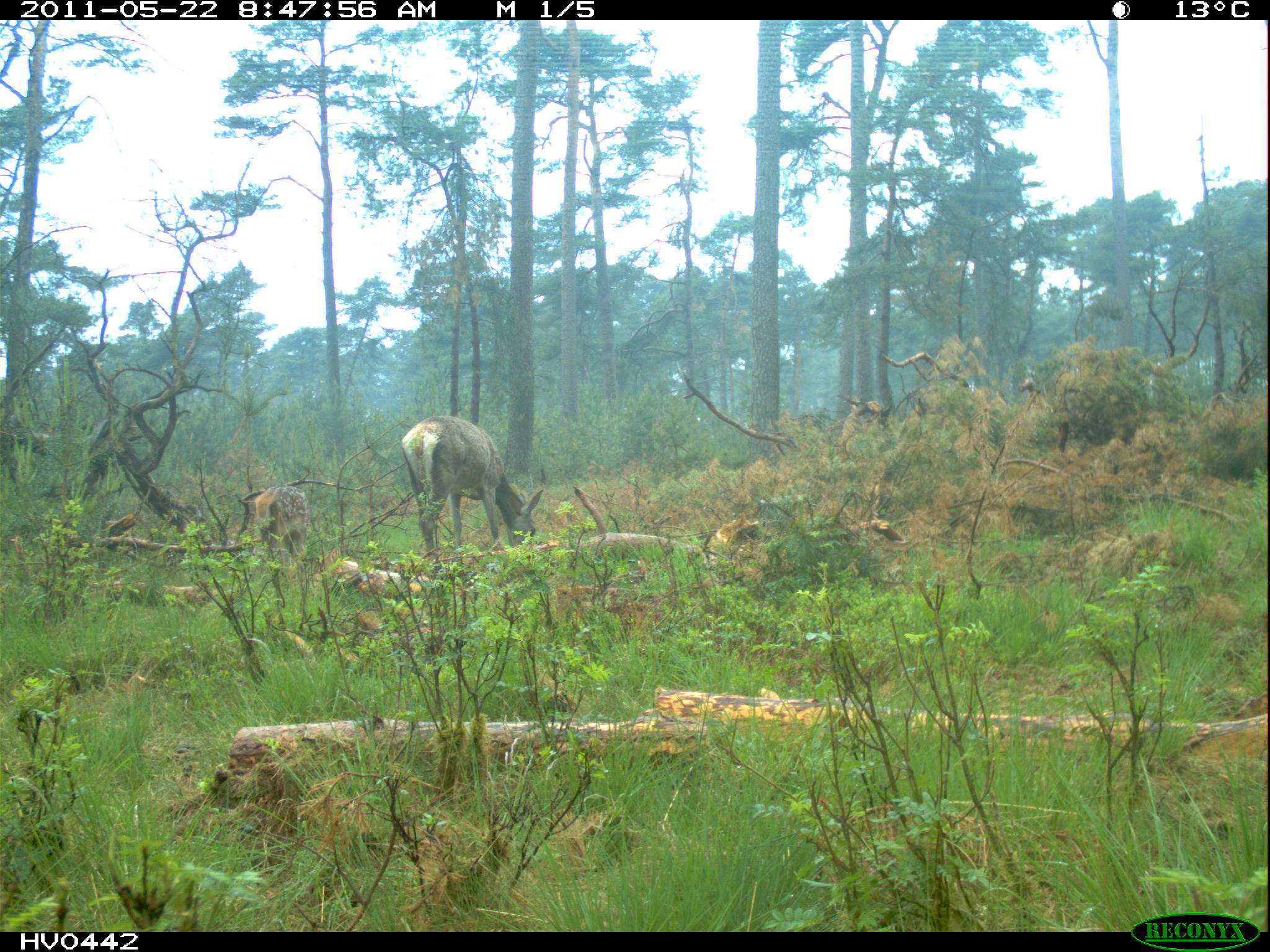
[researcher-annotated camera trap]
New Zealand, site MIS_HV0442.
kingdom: Animalia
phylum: Chordata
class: Mammalia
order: Artiodactyla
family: Cervidae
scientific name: Cervidae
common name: deer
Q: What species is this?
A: Deer (Cervidae).